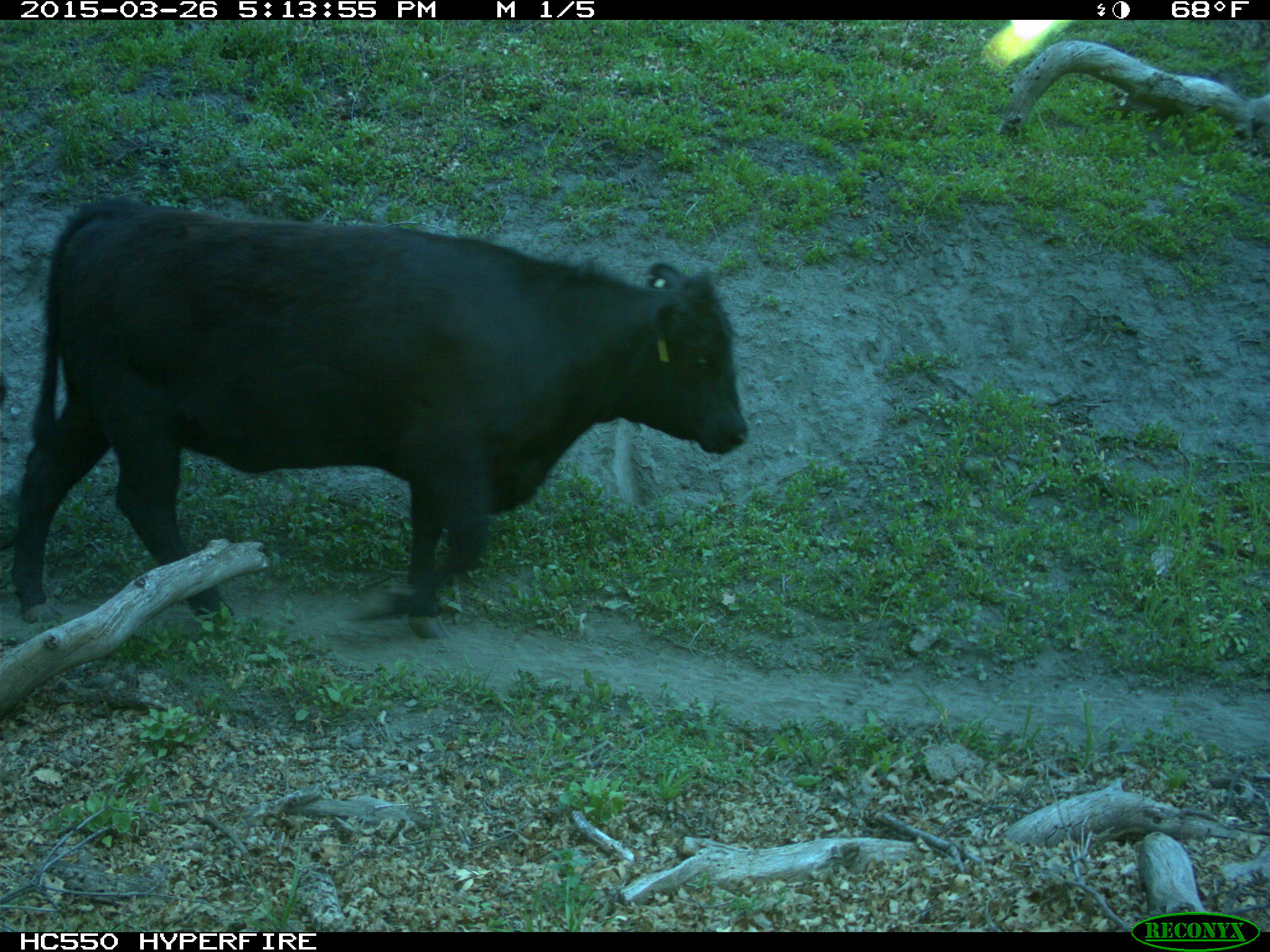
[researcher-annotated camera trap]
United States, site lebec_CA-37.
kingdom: Animalia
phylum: Chordata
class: Mammalia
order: Artiodactyla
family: Bovidae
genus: Bos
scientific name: Bos taurus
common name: domestic cow